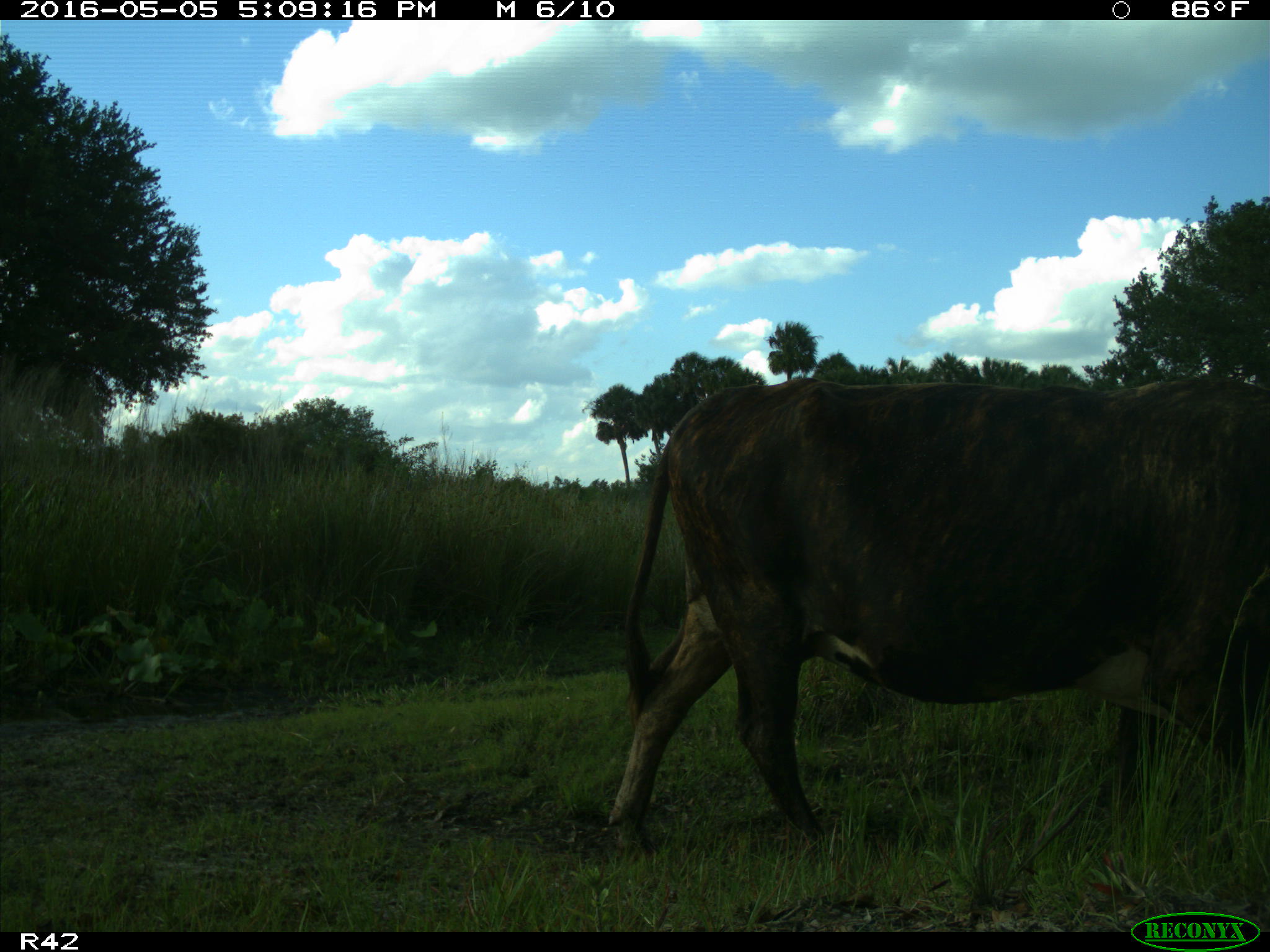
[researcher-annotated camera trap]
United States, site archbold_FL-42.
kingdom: Animalia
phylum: Chordata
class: Mammalia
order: Artiodactyla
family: Bovidae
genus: Bos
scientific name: Bos taurus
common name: domestic cow